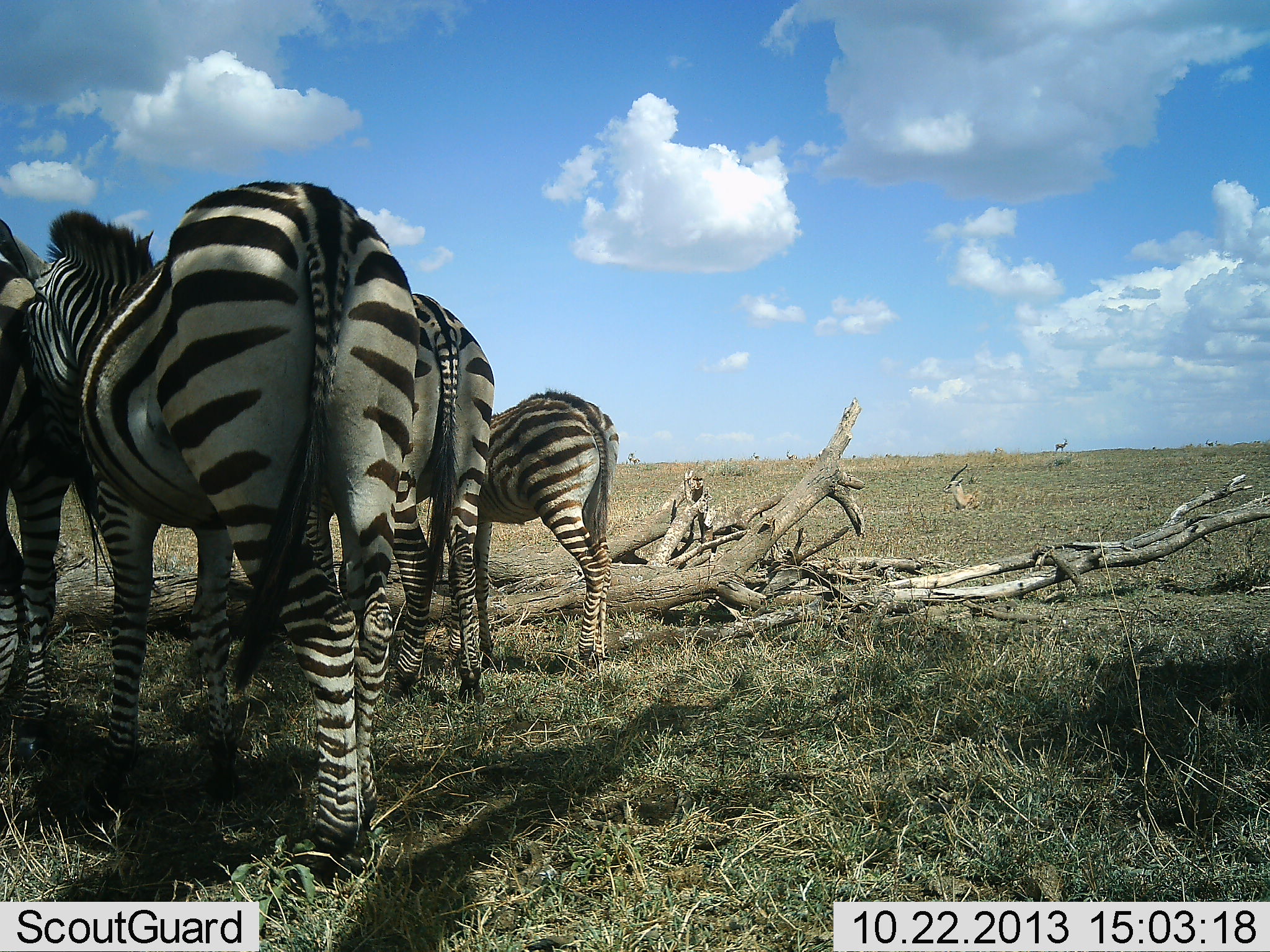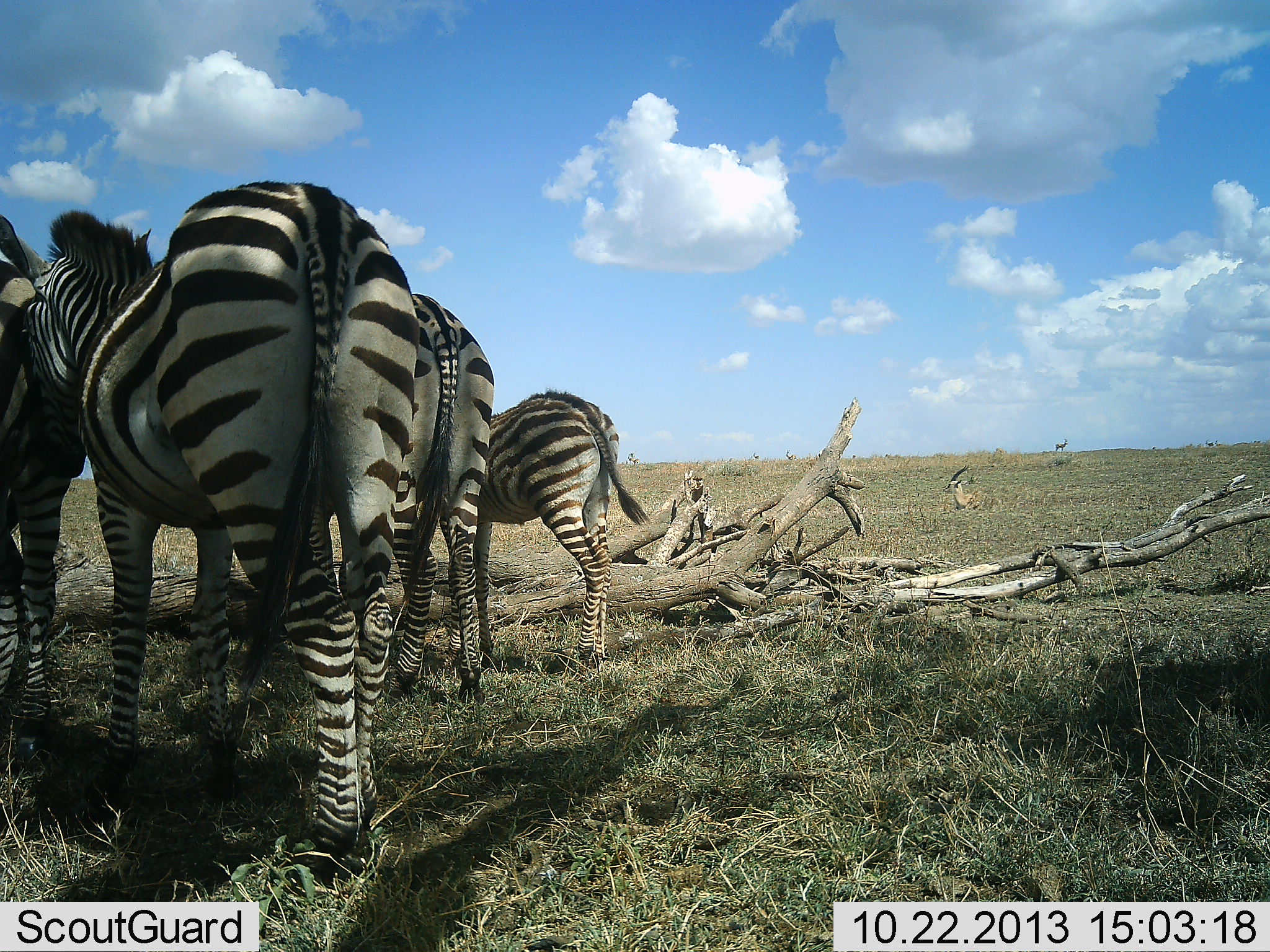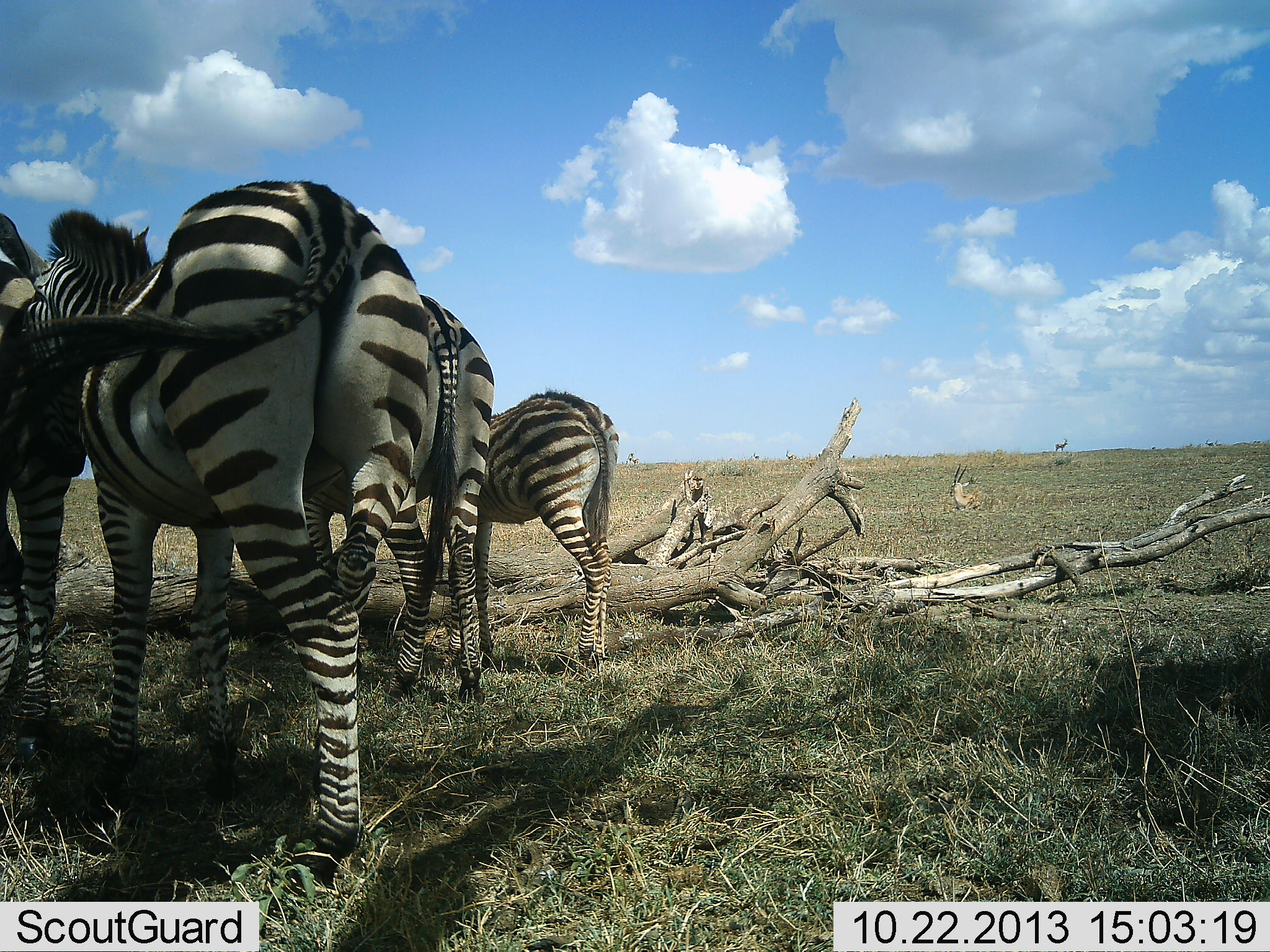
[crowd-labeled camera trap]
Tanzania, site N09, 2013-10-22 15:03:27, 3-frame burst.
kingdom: Animalia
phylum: Chordata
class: Mammalia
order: Artiodactyla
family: Bovidae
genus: Eudorcas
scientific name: Eudorcas thomsonii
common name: thomson's gazelle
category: gazellethomsons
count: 2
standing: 58%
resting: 75%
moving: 0%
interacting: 0%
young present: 0%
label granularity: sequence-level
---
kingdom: Animalia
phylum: Chordata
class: Mammalia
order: Perissodactyla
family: Equidae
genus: Equus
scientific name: Equus quagga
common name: plains zebra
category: zebra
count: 4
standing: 96%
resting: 4%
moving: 4%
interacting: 0%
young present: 63%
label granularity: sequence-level